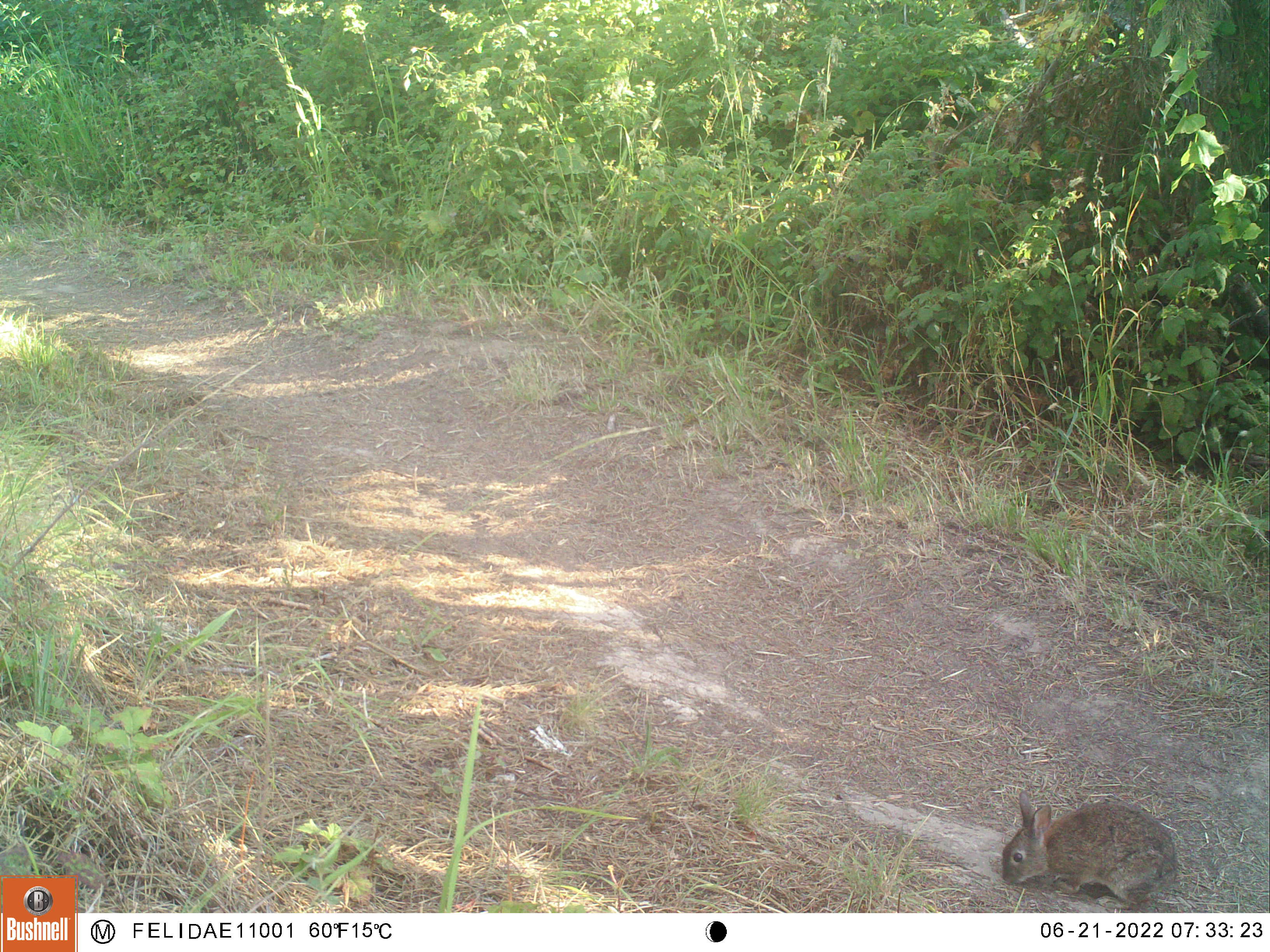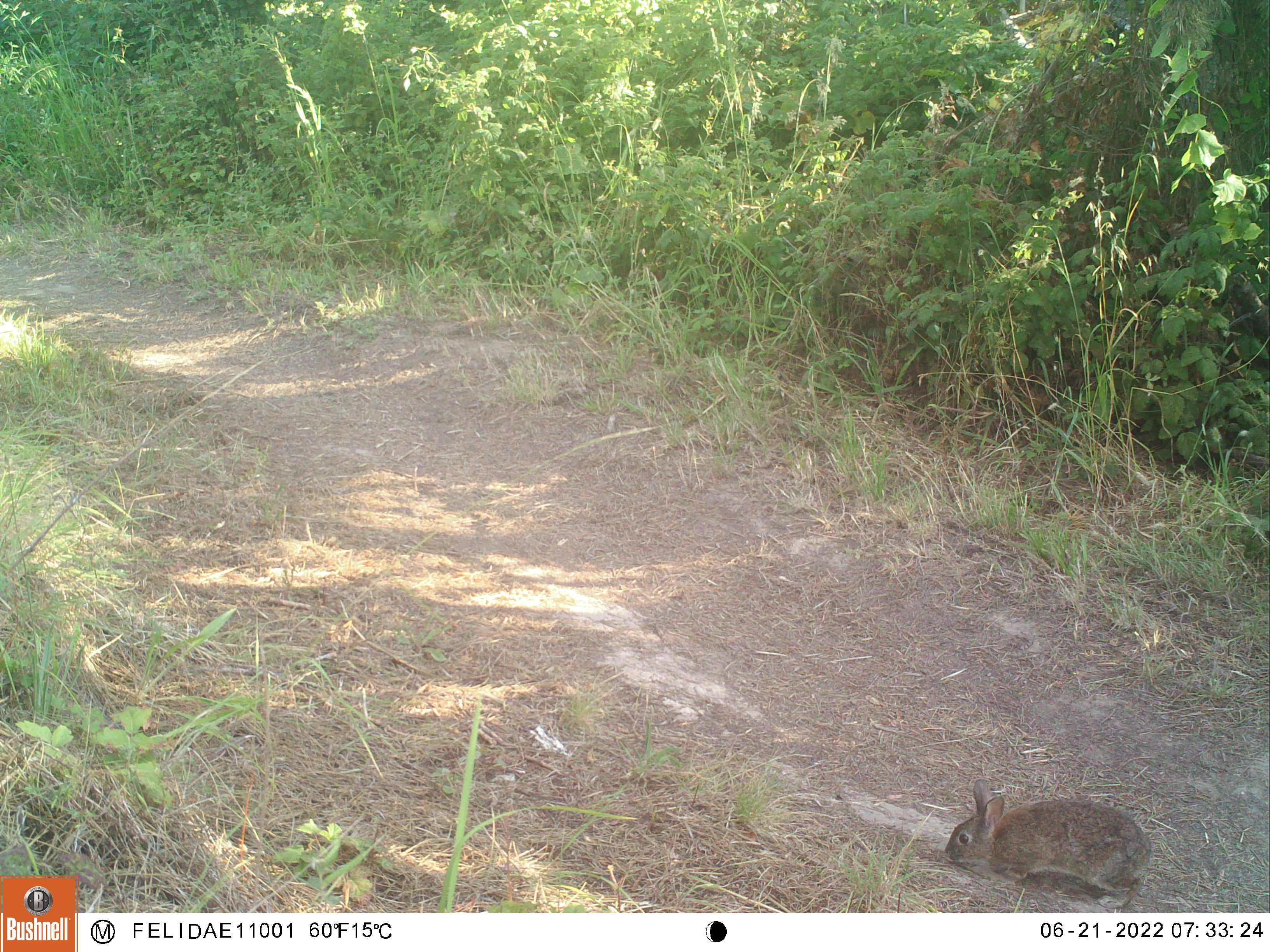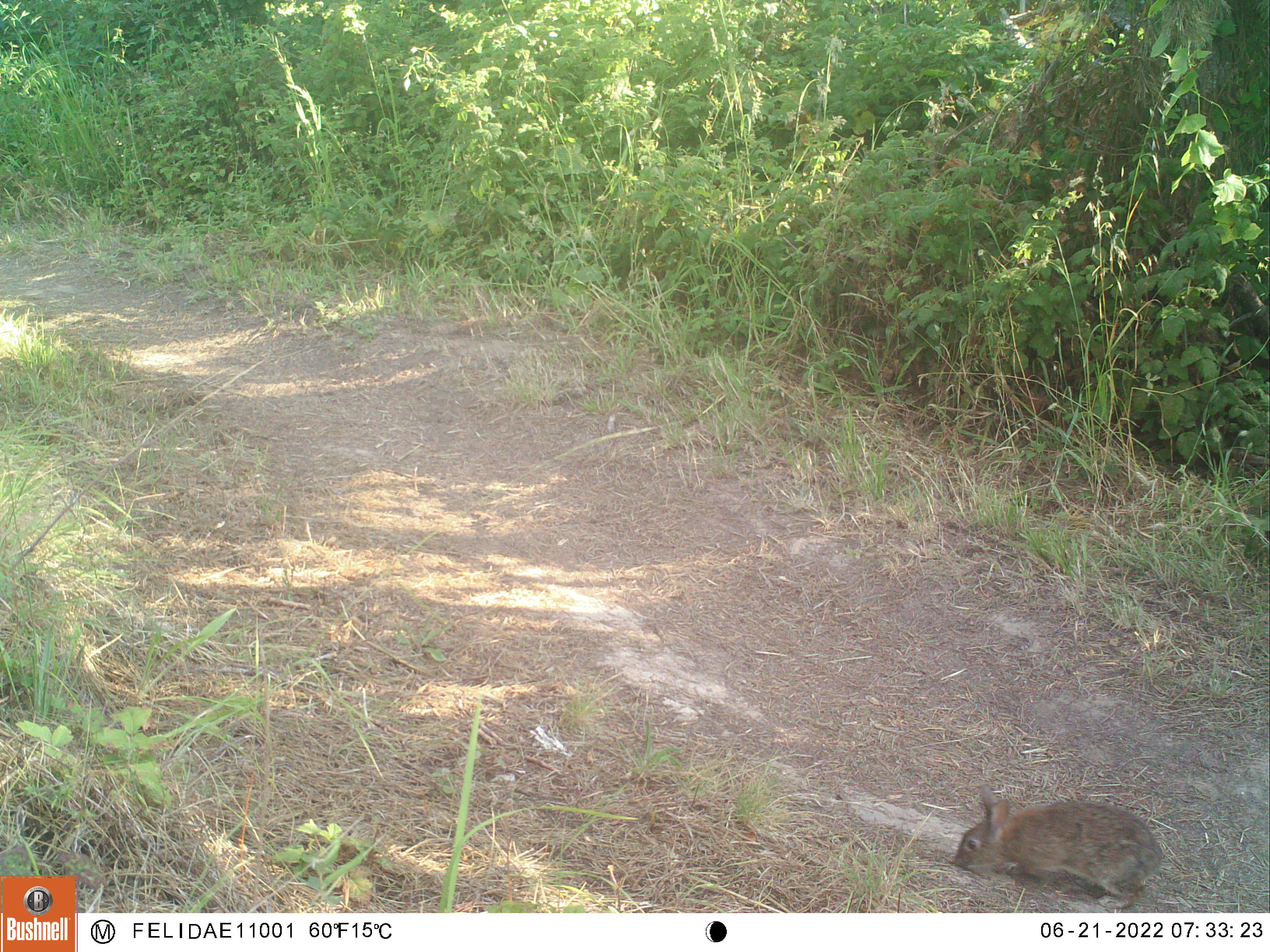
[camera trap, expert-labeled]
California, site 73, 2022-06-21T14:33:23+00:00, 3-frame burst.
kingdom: Animalia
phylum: Chordata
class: Mammalia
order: Lagomorpha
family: Leporidae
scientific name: Leporidae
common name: rabbit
Rabbit (Leporidae).